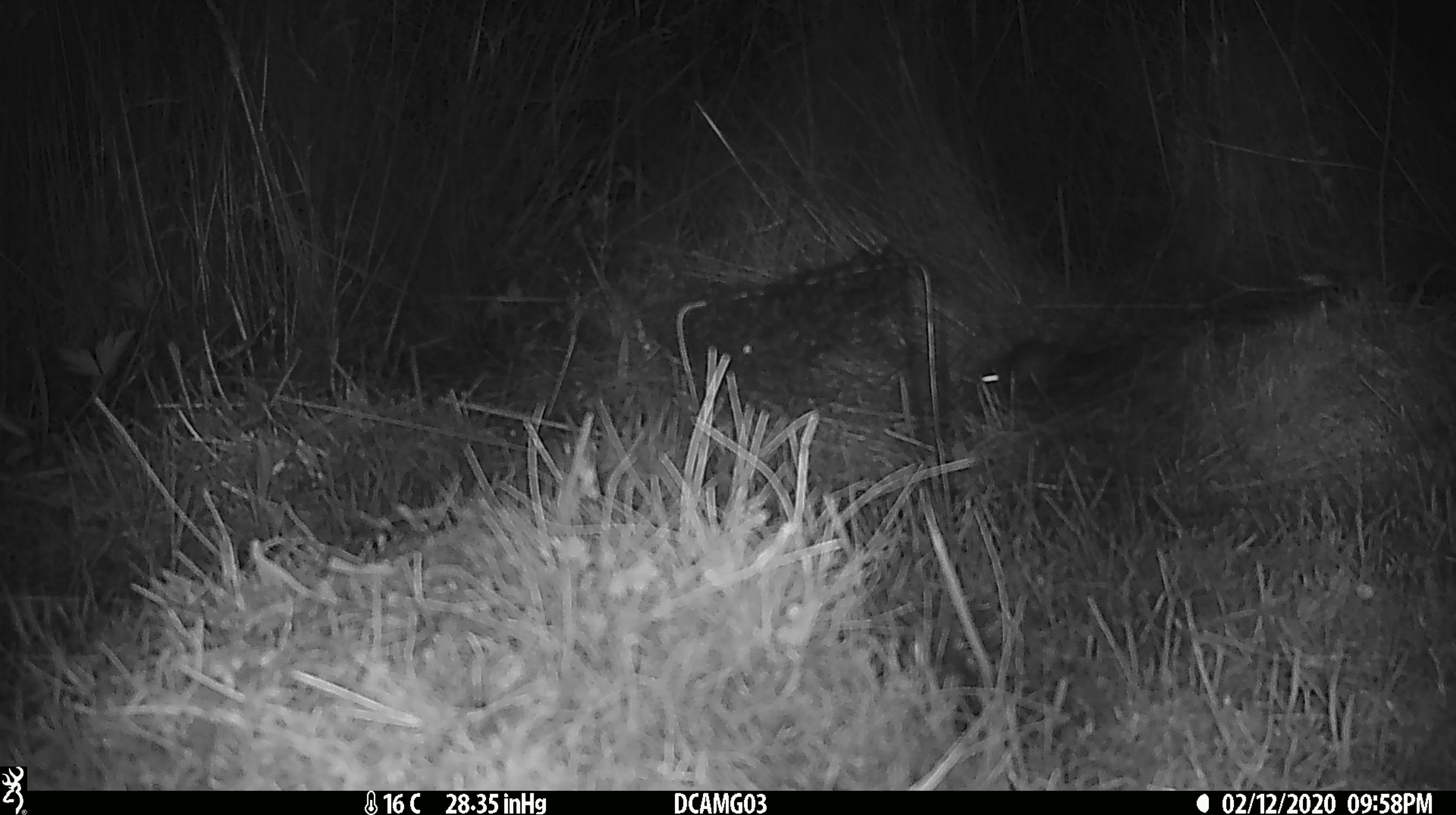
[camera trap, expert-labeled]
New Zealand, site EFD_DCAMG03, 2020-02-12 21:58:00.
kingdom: Animalia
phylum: Chordata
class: Mammalia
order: Rodentia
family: Muridae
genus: Mus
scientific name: Mus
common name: mouse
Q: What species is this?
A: Mouse (Mus).